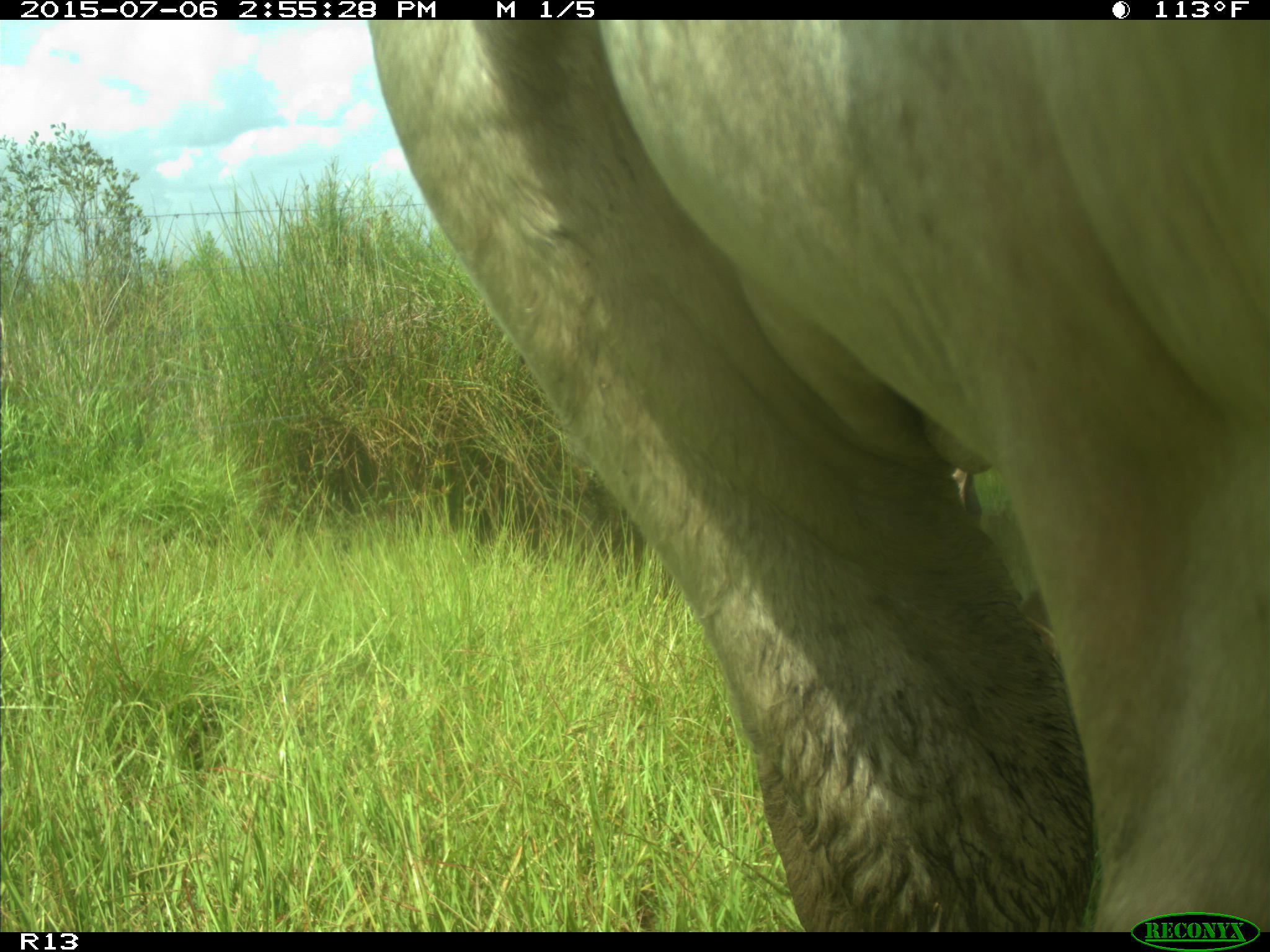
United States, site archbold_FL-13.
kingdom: Animalia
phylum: Chordata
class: Mammalia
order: Artiodactyla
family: Suidae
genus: Sus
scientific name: Sus scrofa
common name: wild boar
Sus scrofa (wild boar).